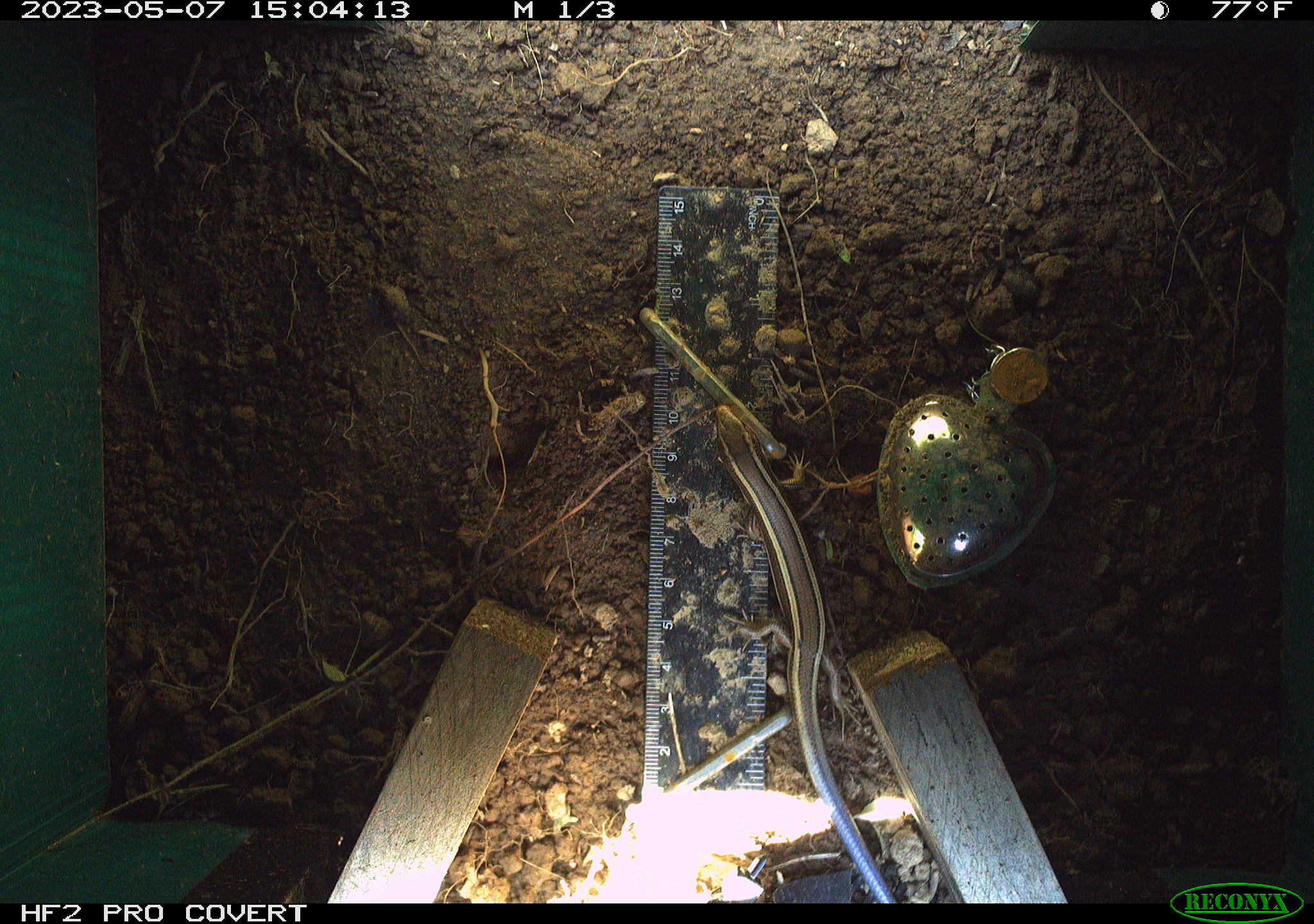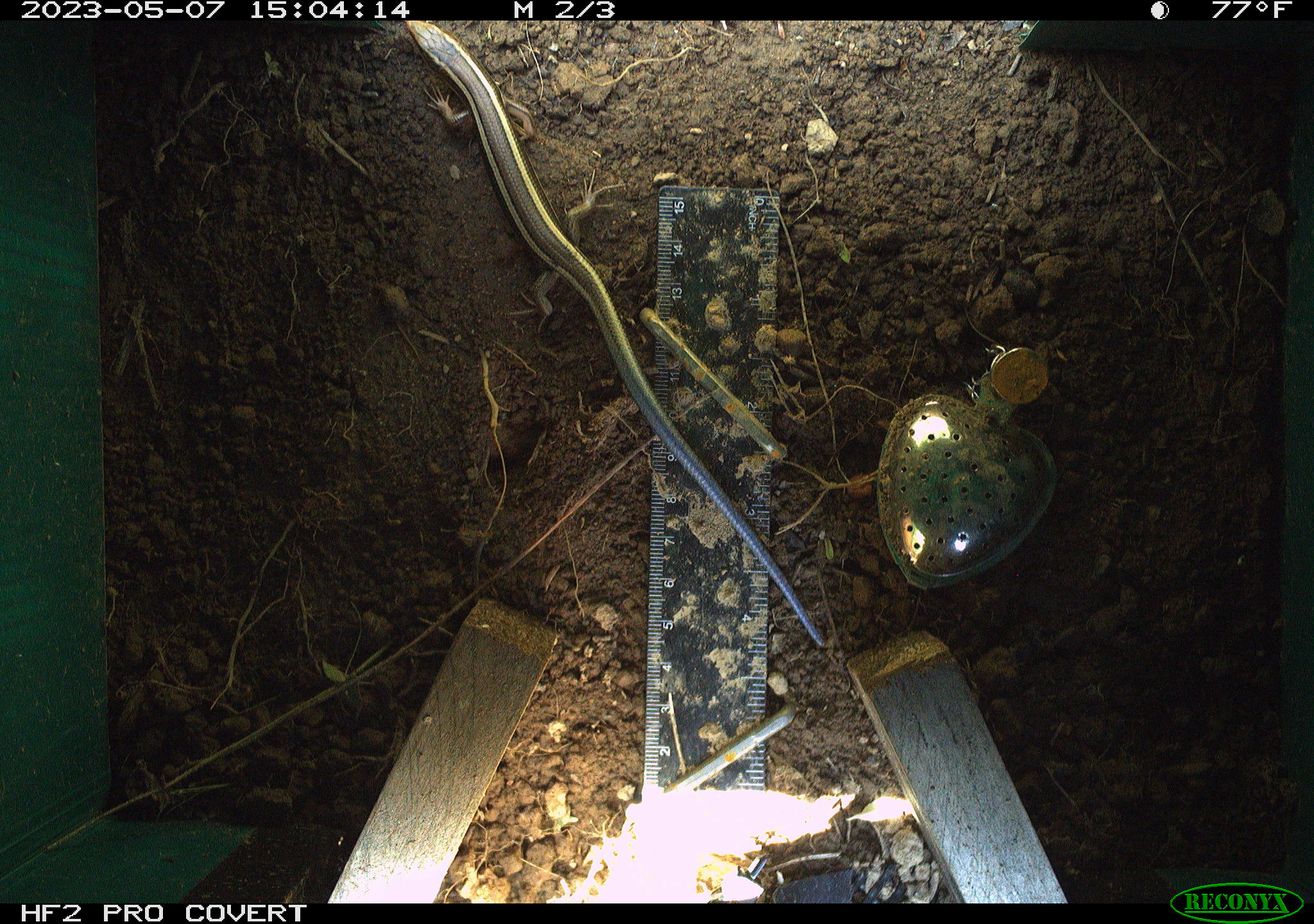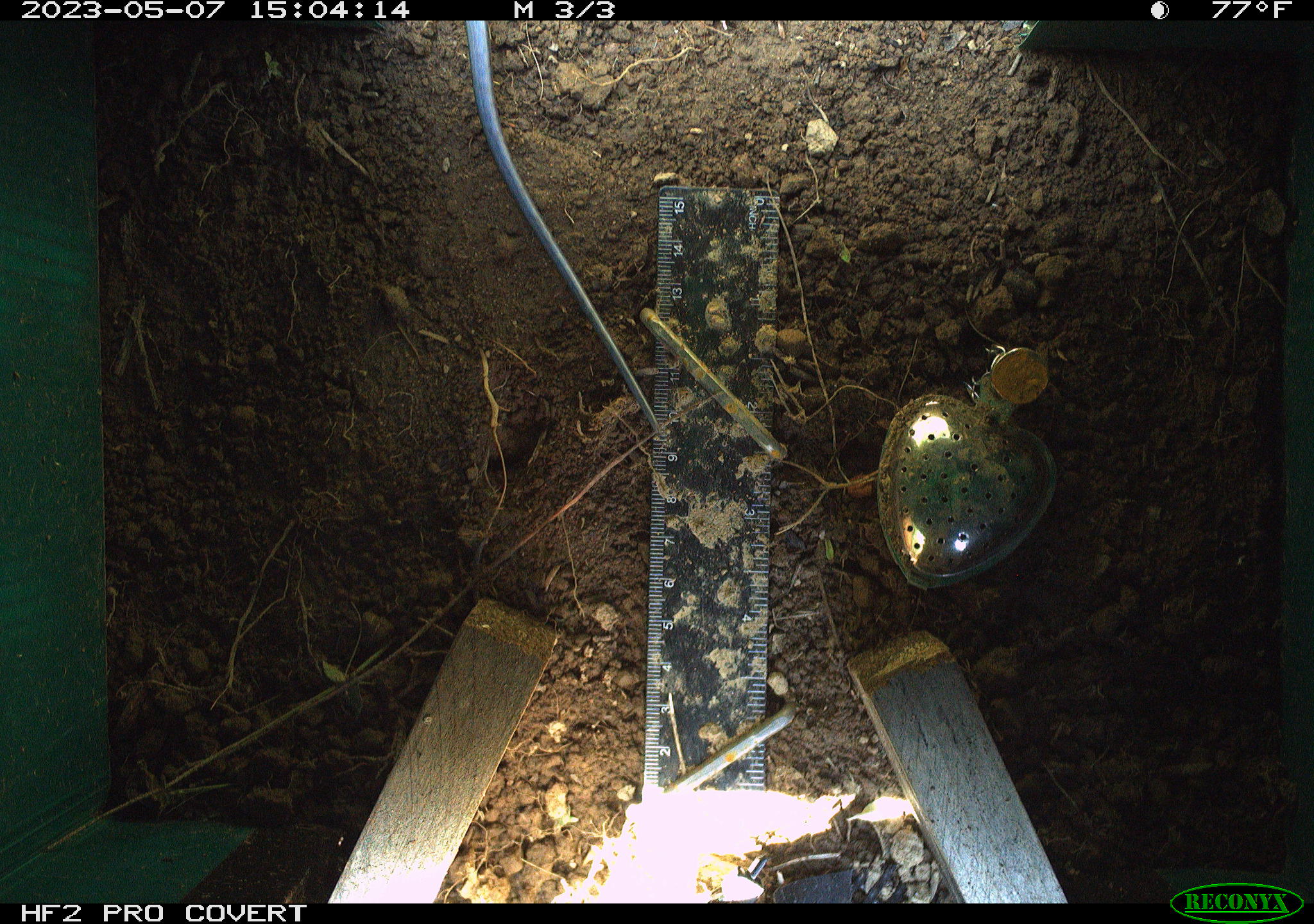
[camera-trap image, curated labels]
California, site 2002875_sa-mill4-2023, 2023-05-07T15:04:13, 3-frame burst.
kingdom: Animalia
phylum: Chordata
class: Reptilia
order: Squamata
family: Scincidae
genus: Plestiodon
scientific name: Plestiodon skiltonianus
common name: western skink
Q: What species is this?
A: Western skink (Plestiodon skiltonianus).